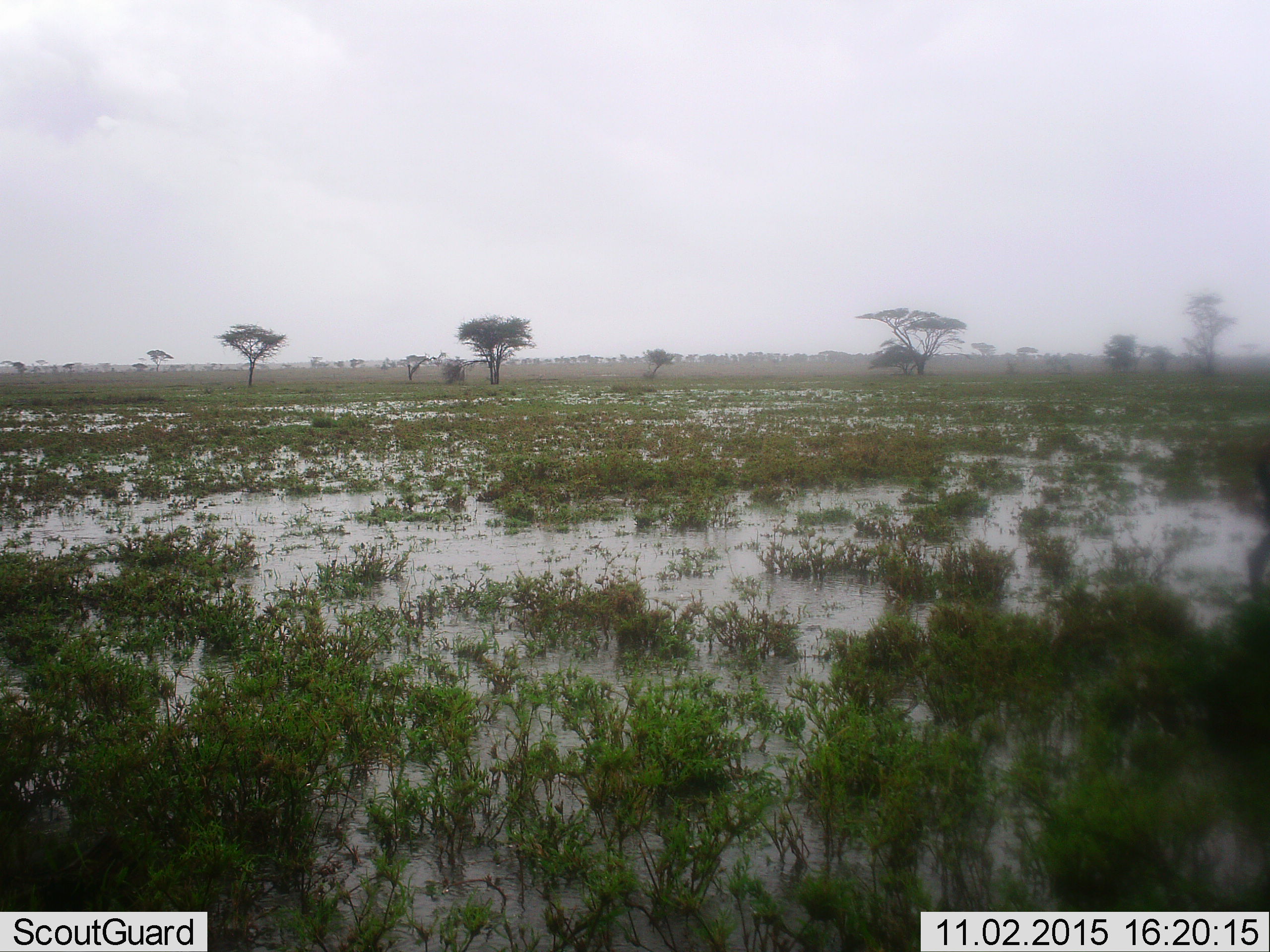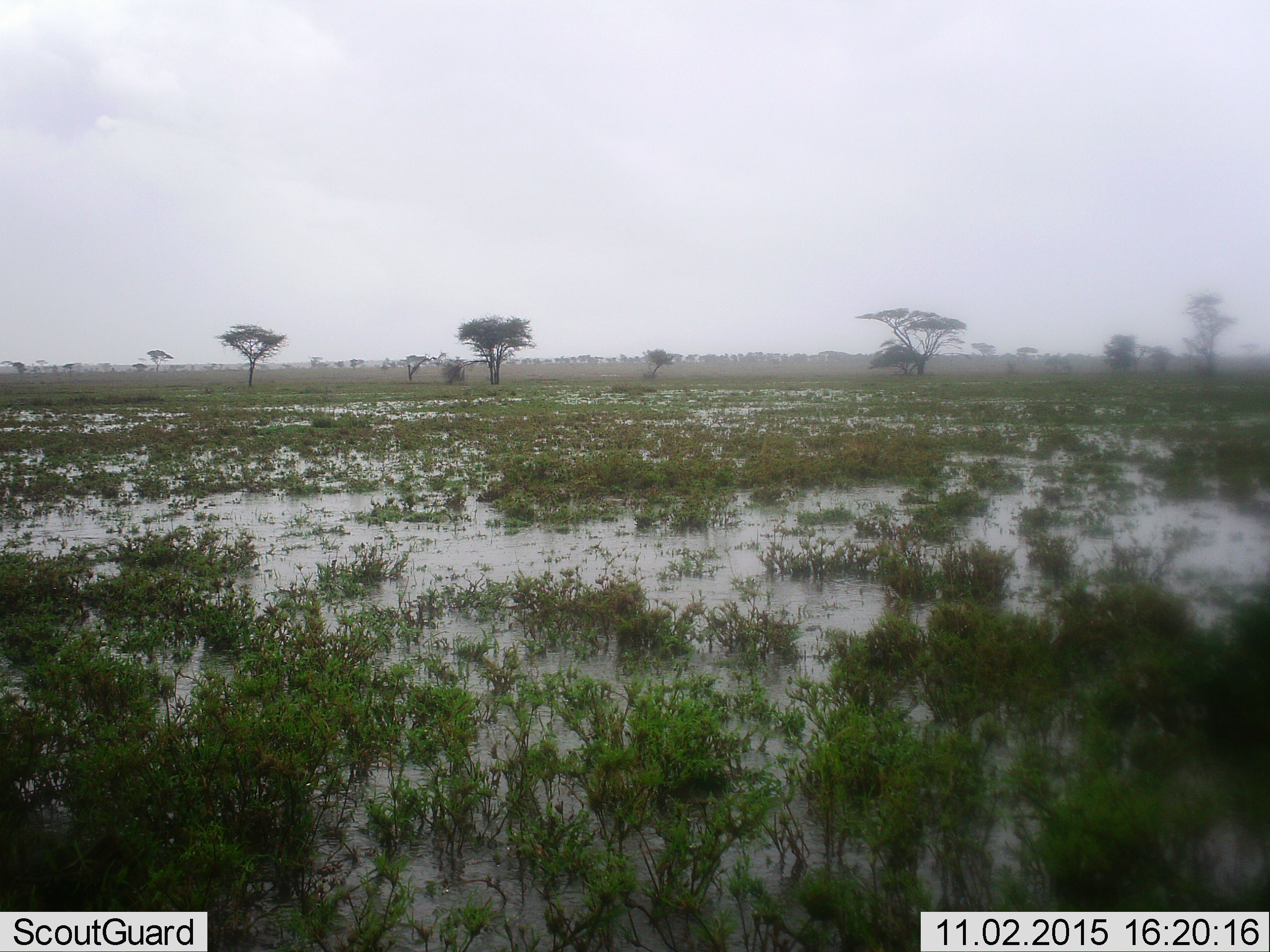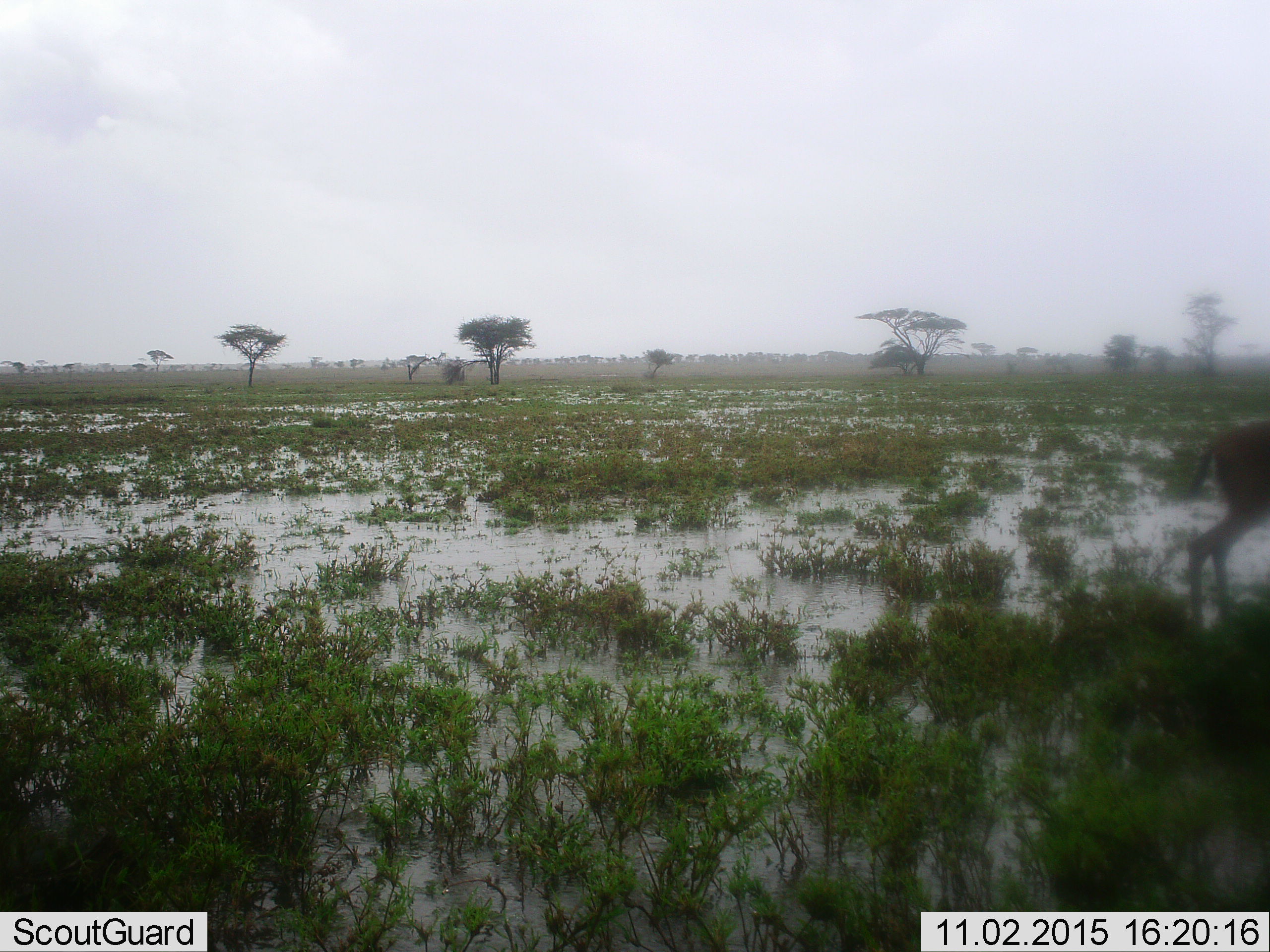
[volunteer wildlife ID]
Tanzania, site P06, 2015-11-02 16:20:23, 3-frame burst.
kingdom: Animalia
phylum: Chordata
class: Mammalia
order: Artiodactyla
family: Bovidae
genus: Eudorcas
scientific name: Eudorcas thomsonii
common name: thomson's gazelle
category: gazellethomsons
Gazellethomsons (thomson's gazelle) (Eudorcas thomsonii), count 1. Behavior (volunteer vote fractions): standing 20%, resting 0%, moving 80%, interacting 0%. Young present (vote fraction): 0%. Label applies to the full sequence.